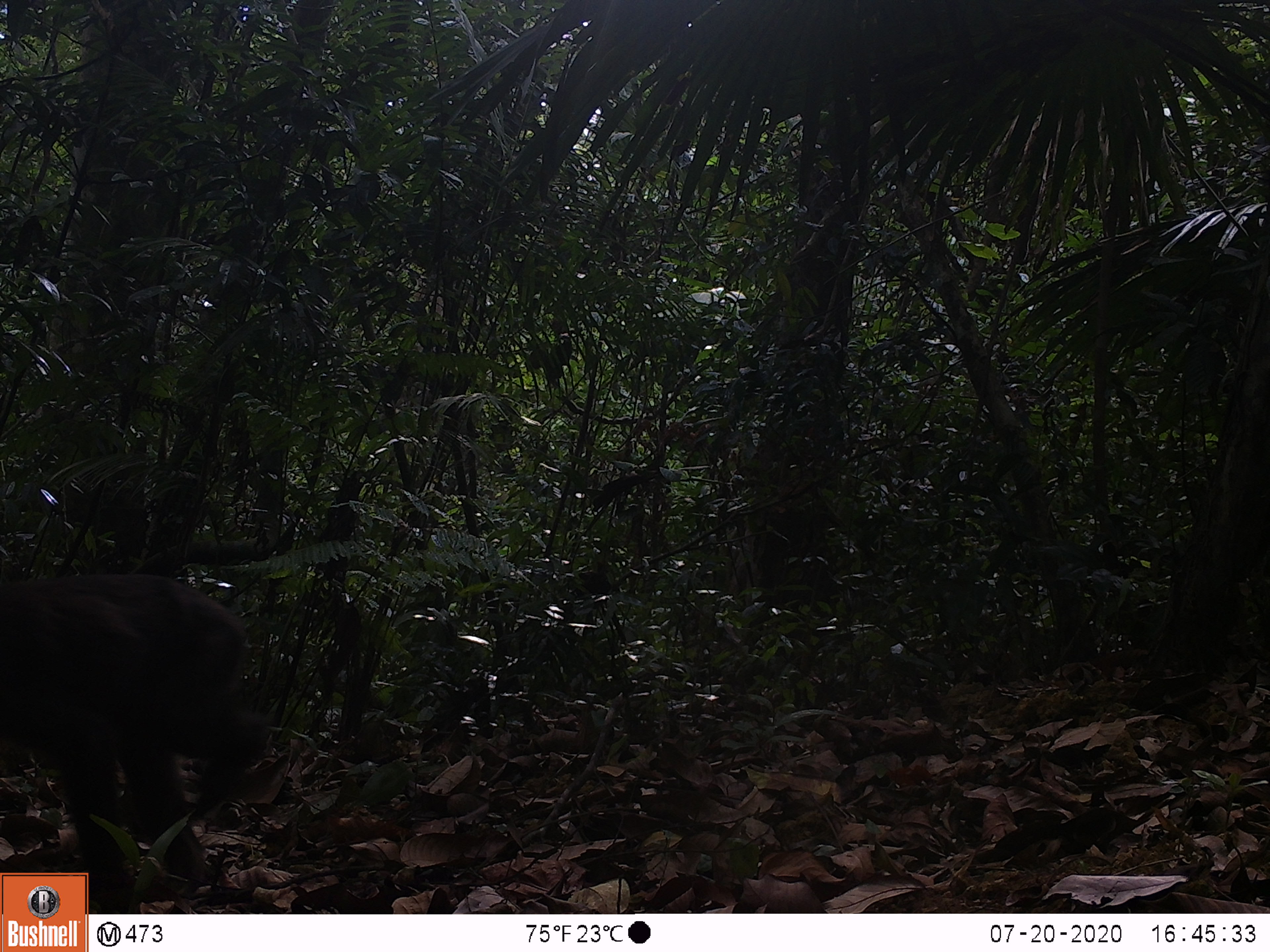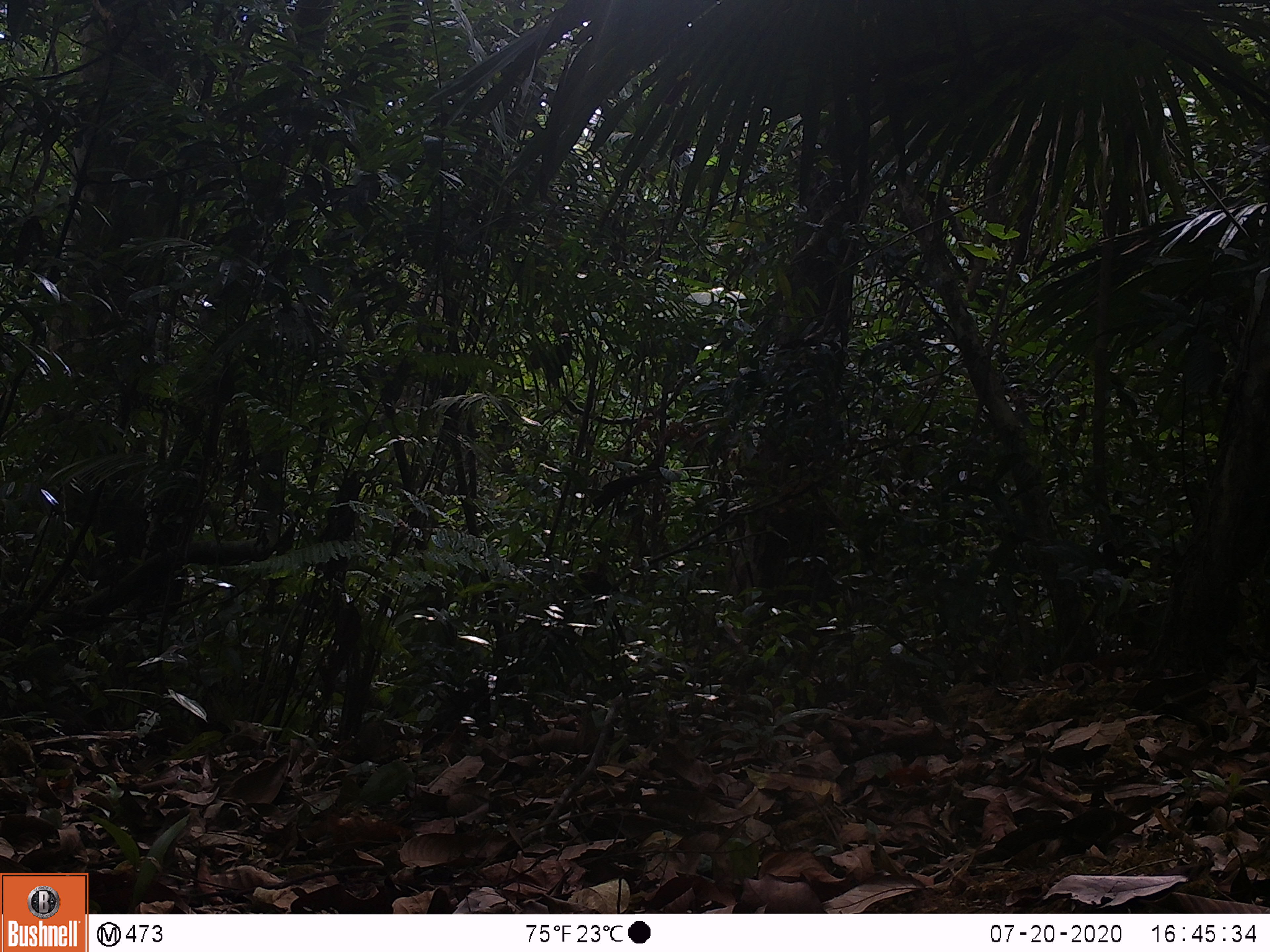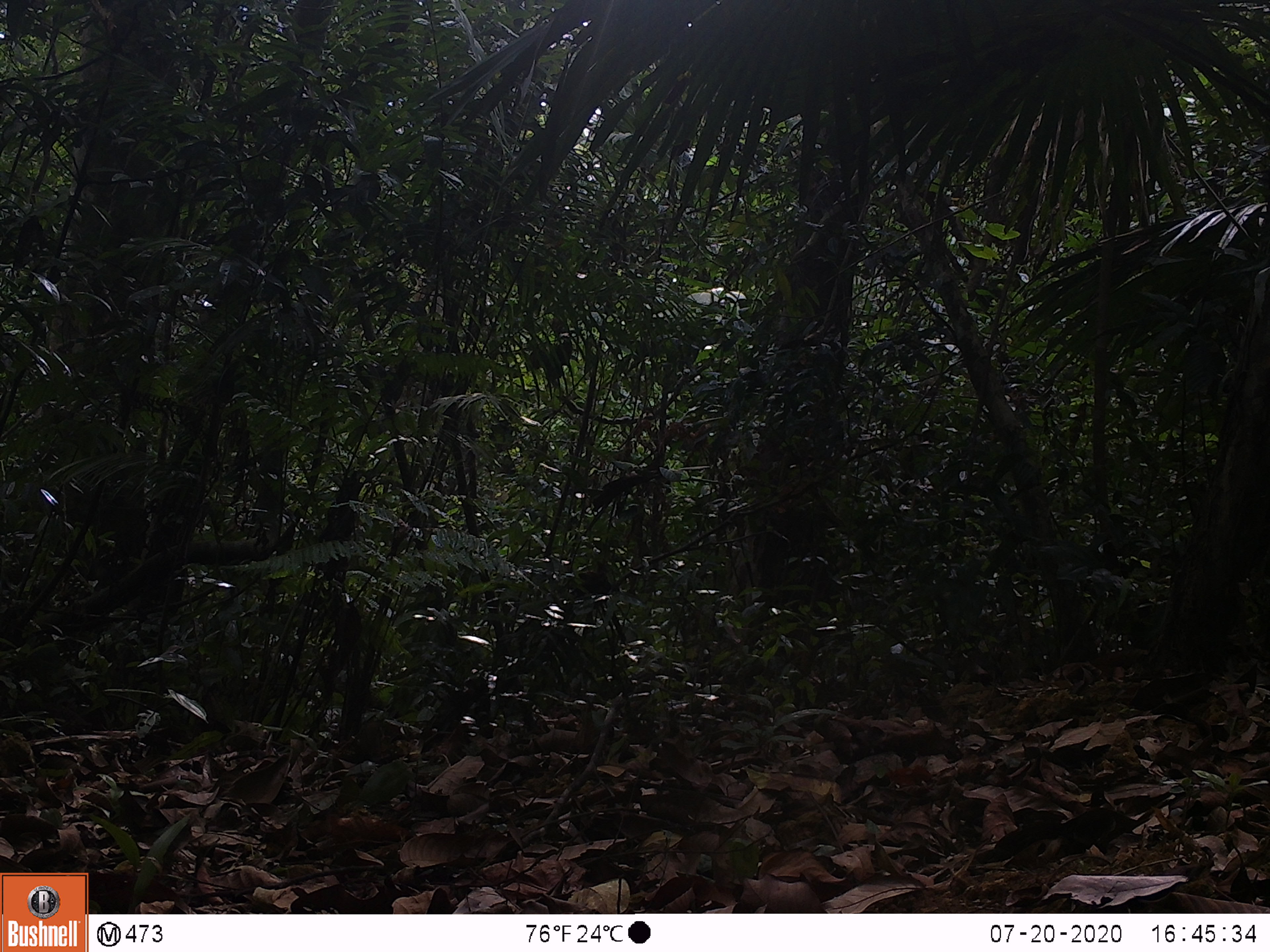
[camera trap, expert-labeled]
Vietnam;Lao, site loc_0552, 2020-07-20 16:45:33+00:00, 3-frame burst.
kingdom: Animalia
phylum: Chordata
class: Mammalia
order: Primates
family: Cercopithecidae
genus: Macaca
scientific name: Macaca arctoides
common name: stump-tailed macaque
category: stump tailed macaque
Stump tailed macaque (stump-tailed macaque) (Macaca arctoides). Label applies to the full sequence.